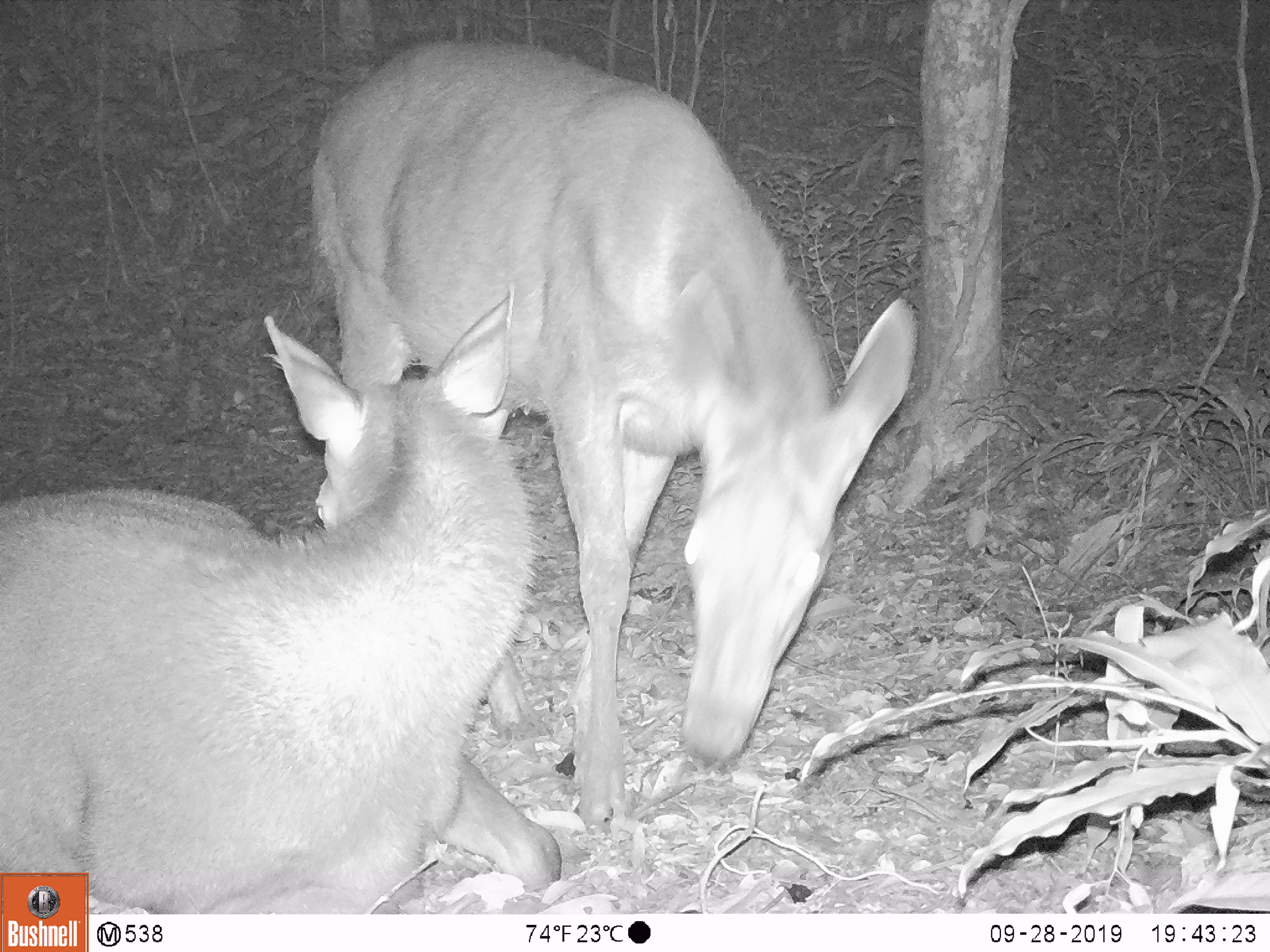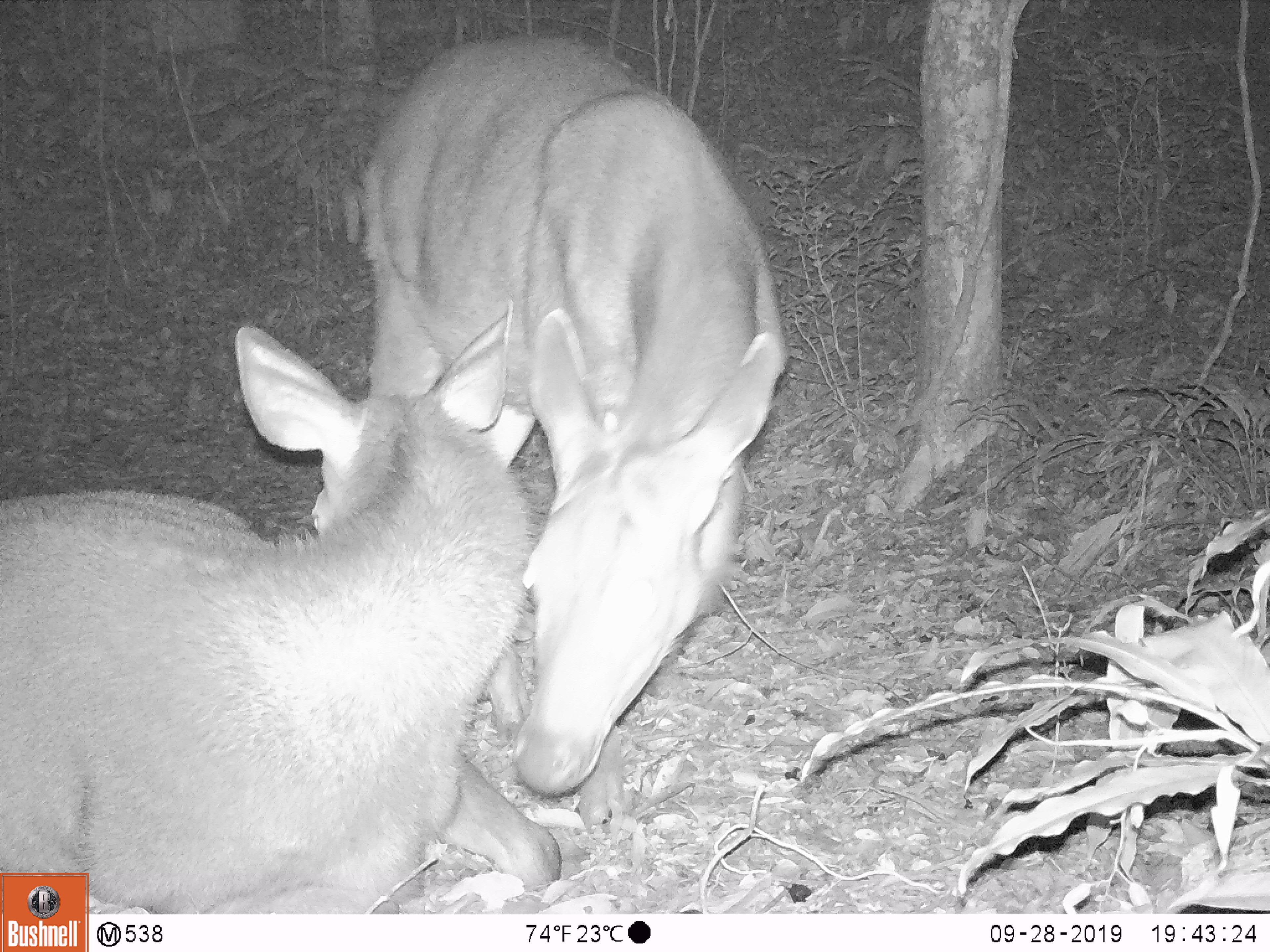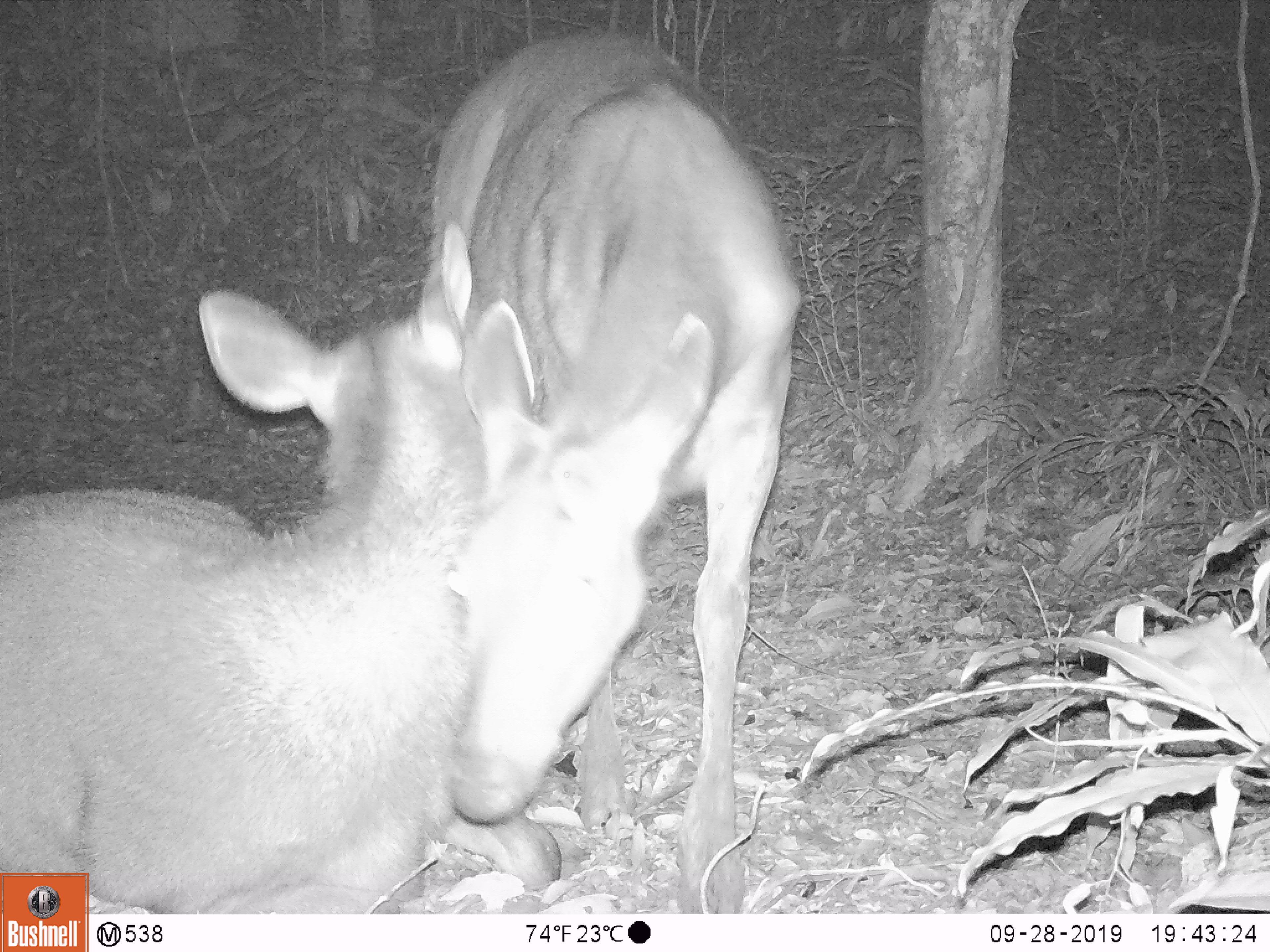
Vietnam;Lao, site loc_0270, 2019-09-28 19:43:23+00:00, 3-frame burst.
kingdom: Animalia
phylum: Chordata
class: Mammalia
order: Artiodactyla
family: Cervidae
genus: Rusa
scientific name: Rusa unicolor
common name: sambar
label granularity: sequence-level